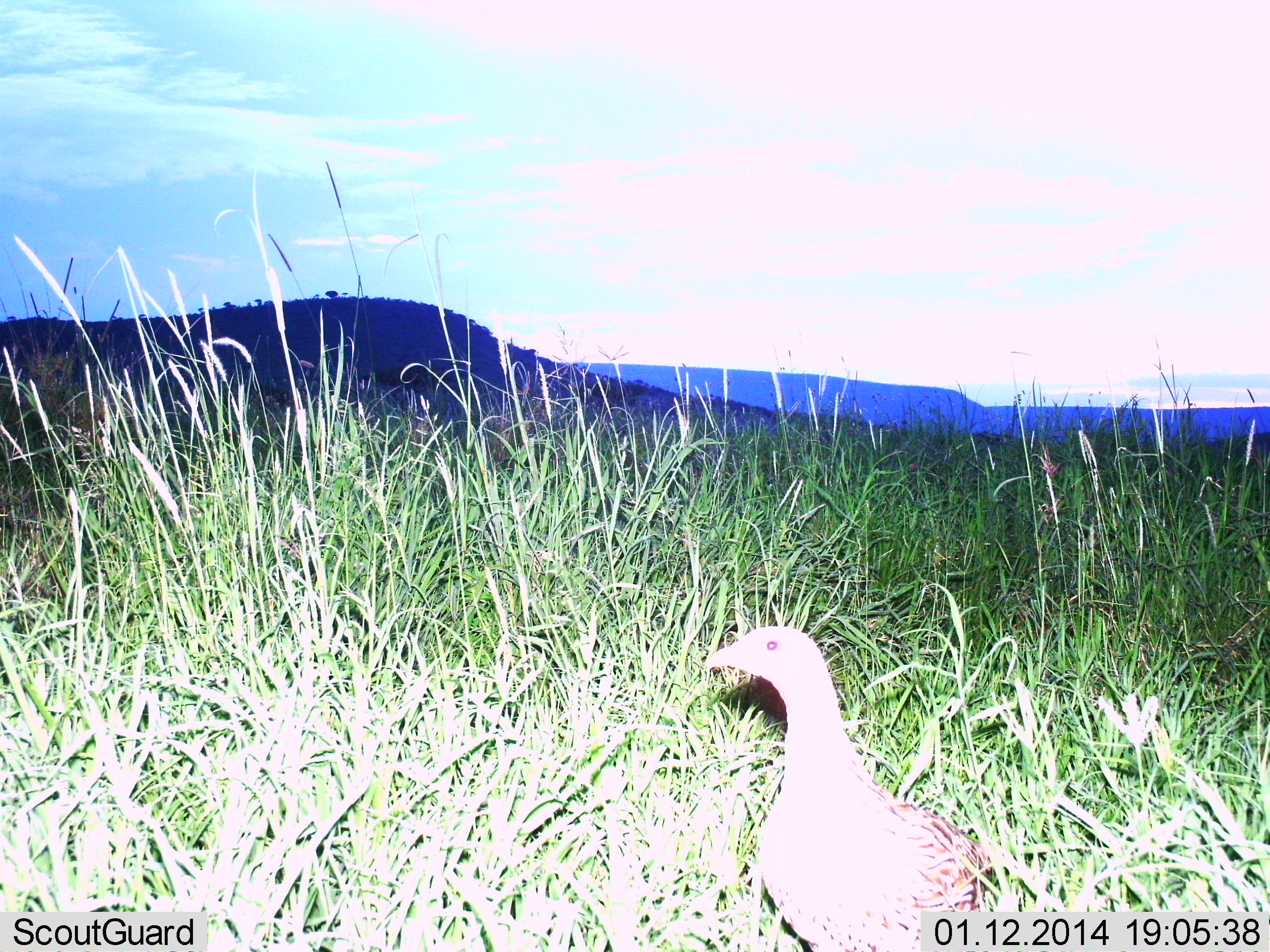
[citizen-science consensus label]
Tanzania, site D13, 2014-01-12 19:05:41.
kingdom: Animalia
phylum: Chordata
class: Aves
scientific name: Aves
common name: bird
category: otherbird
Otherbird (bird) (Aves), count 1. Behavior (volunteer vote fractions): standing 100%, resting 0%, moving 0%, interacting 0%. Young present (vote fraction): 0%. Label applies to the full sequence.